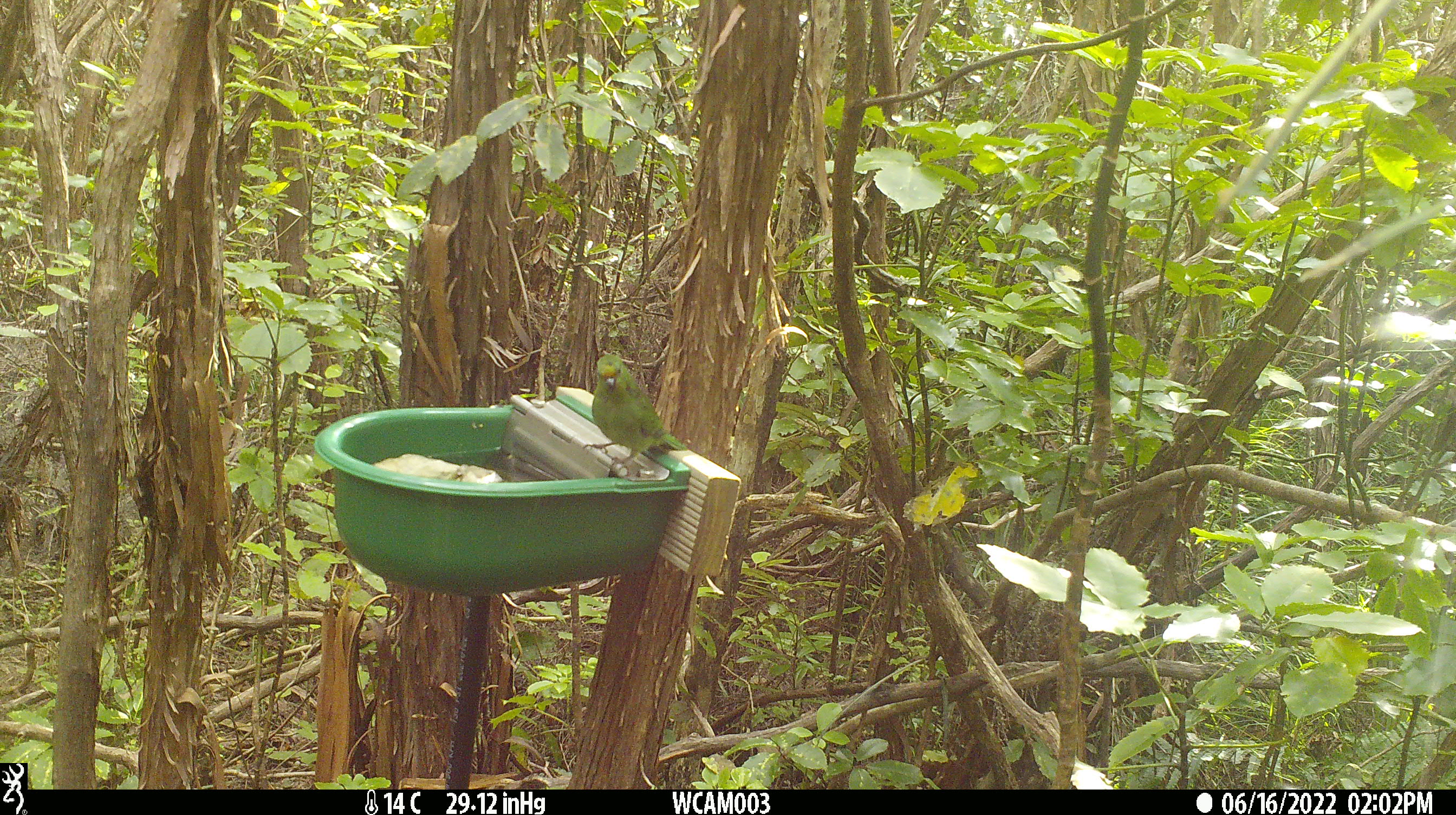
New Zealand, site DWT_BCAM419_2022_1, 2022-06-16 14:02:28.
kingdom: Animalia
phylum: Chordata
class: Aves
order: Psittaciformes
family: Psittaculidae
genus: Cyanoramphus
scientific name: Cyanoramphus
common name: parakeet